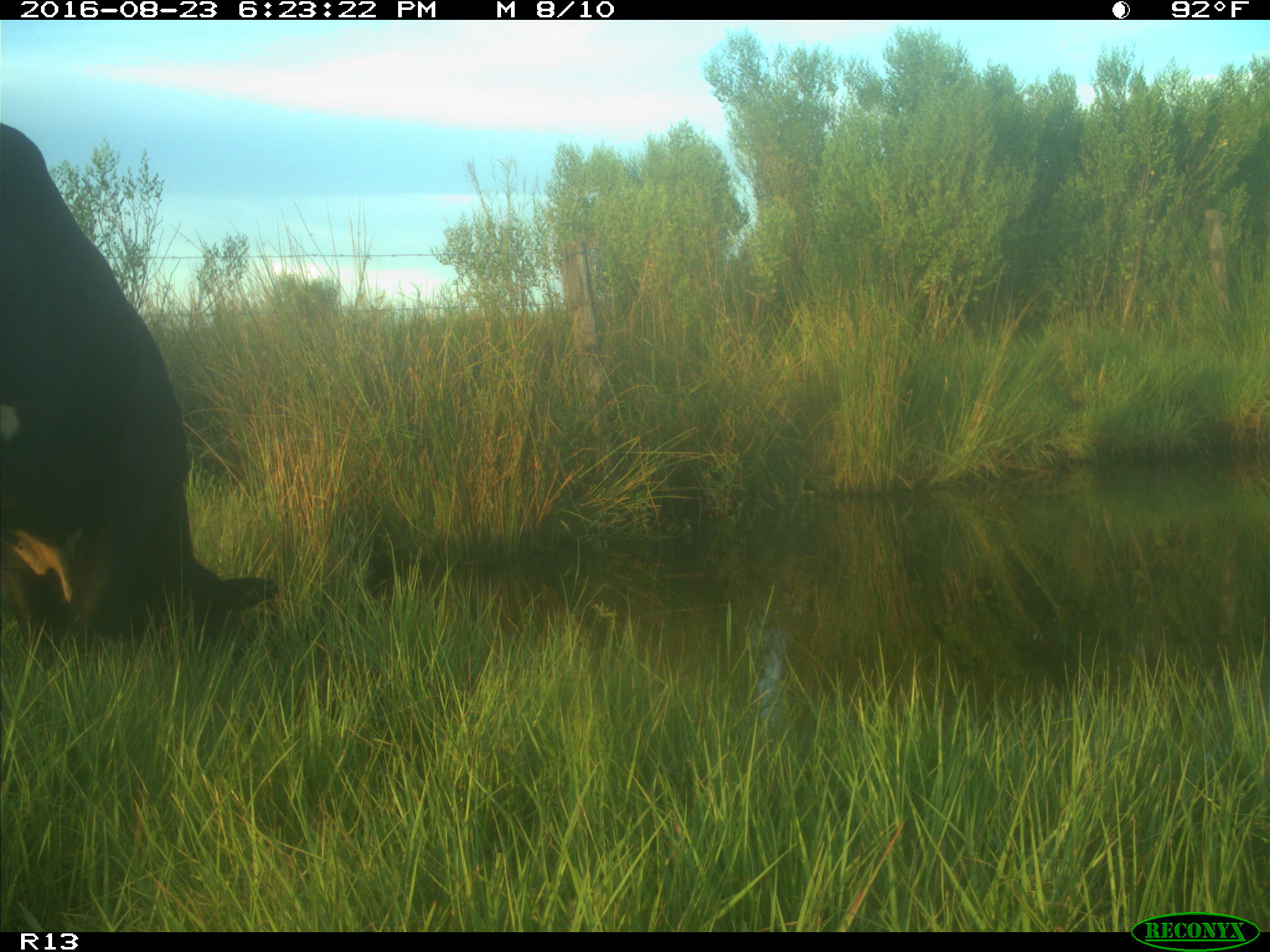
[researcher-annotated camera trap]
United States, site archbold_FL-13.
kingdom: Animalia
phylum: Chordata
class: Mammalia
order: Artiodactyla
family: Bovidae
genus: Bos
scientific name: Bos taurus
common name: domestic cow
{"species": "Bos taurus (domestic cow)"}